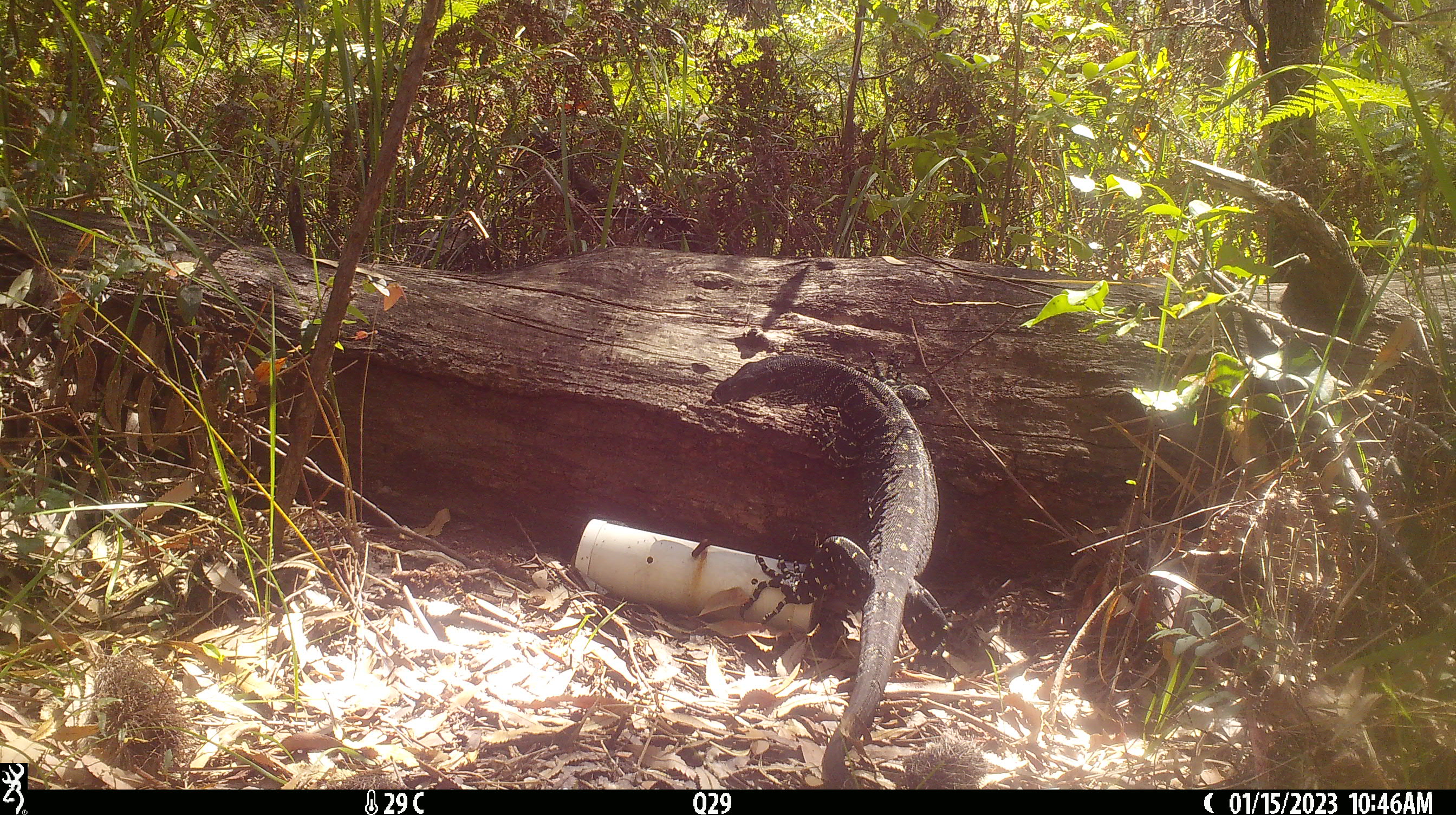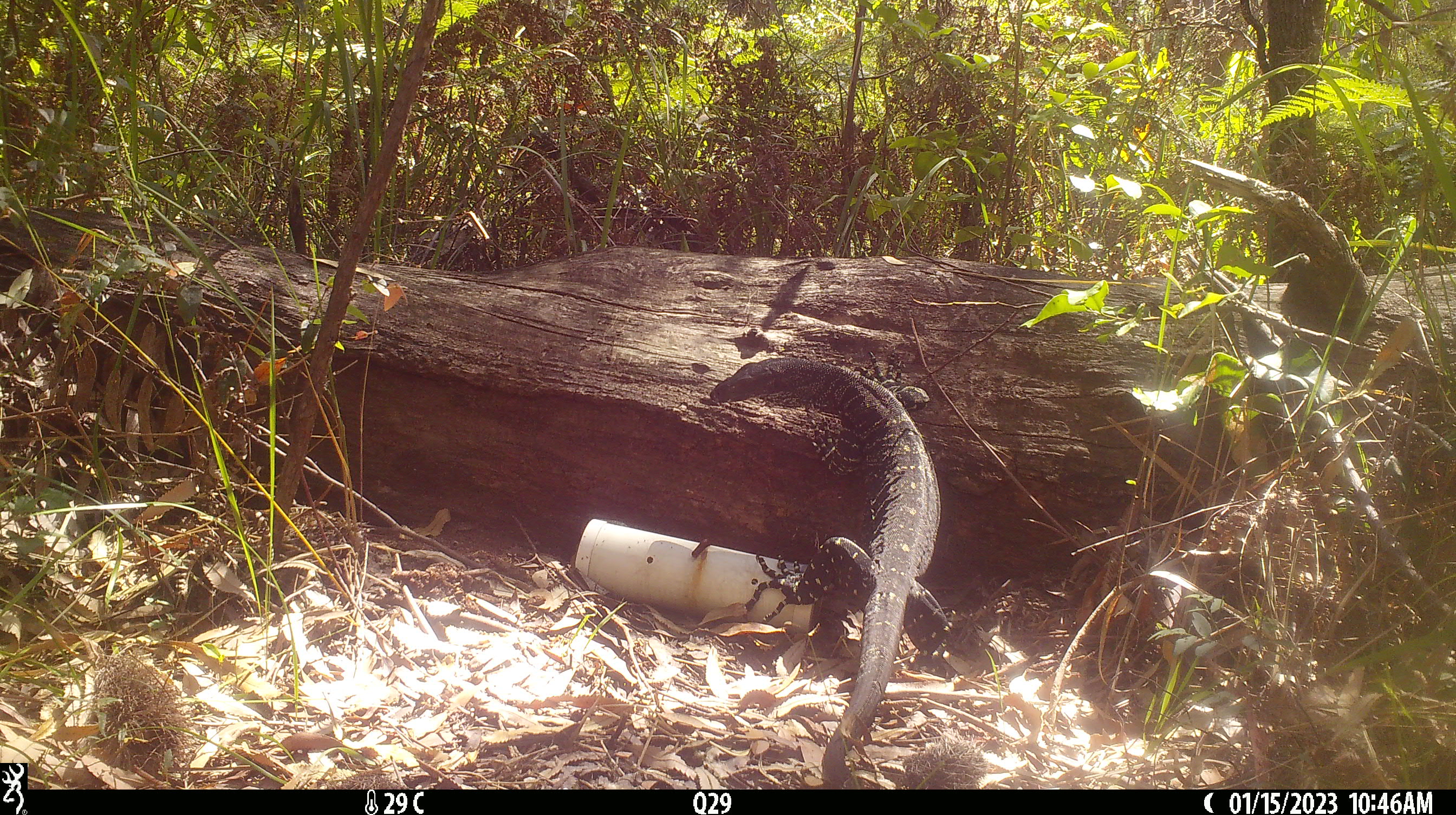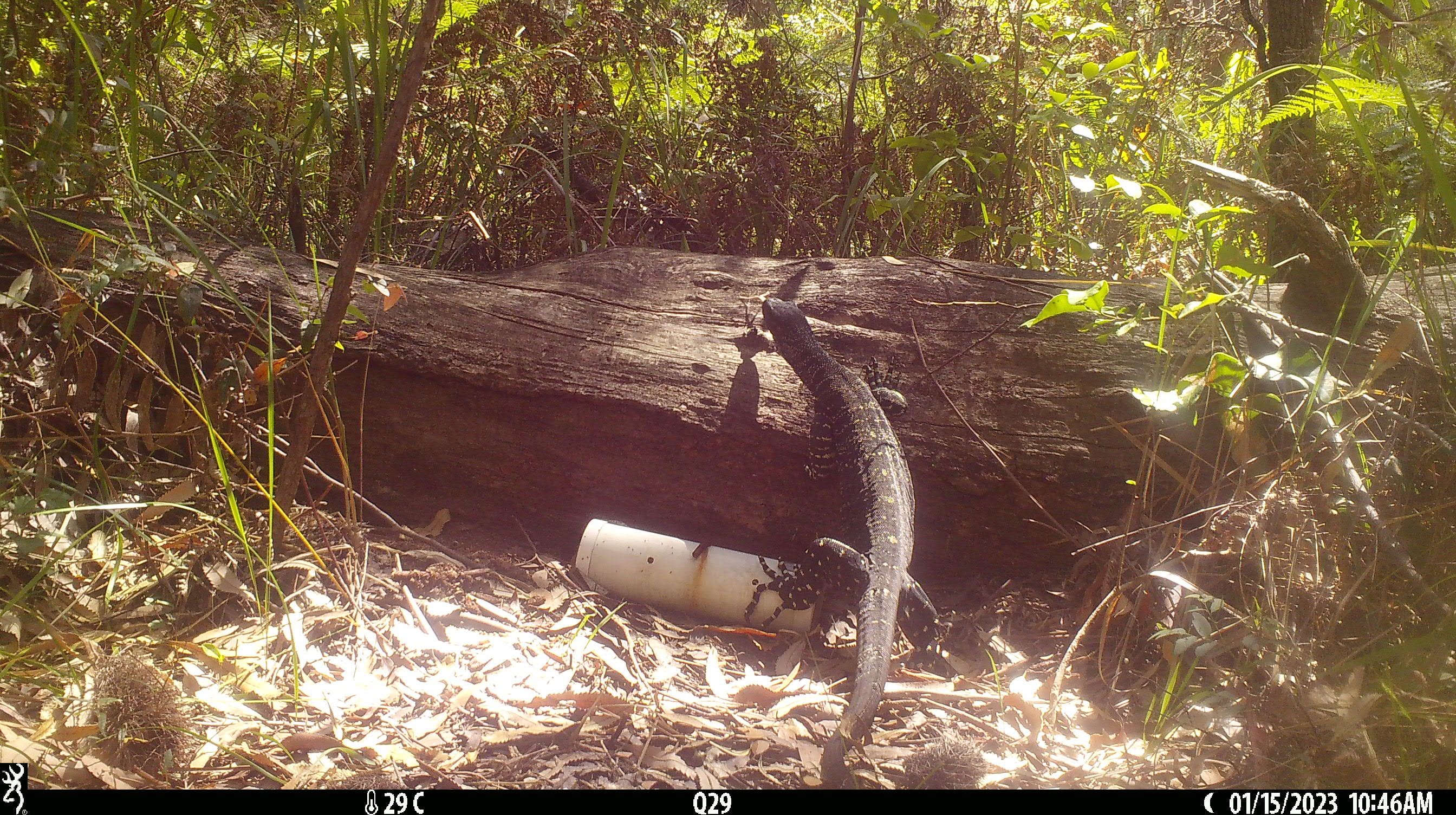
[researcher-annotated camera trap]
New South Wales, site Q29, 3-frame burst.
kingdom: Animalia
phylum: Chordata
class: Reptilia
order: Squamata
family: Varanidae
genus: Varanus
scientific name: Varanus varius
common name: lace monitor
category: goanna